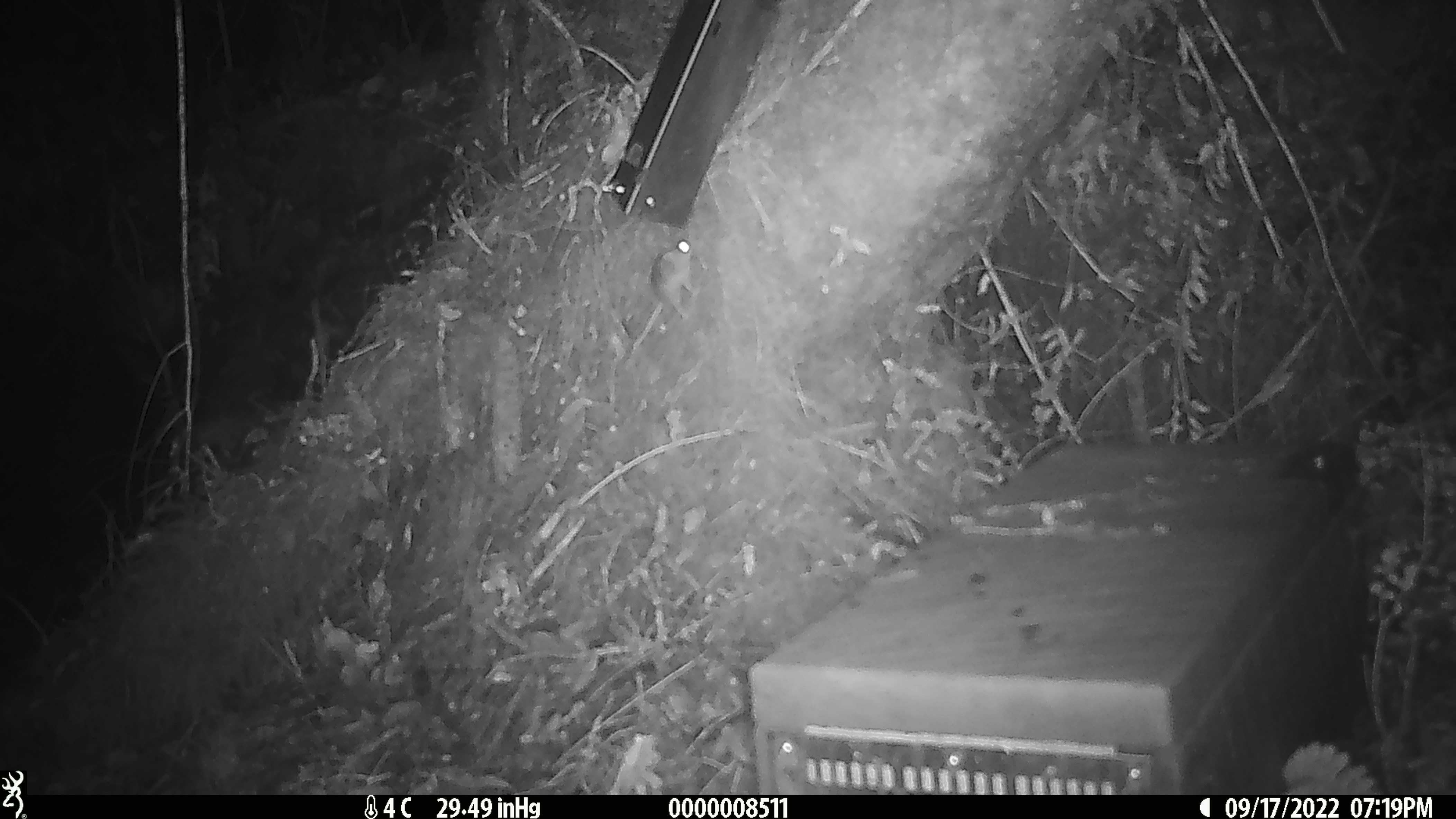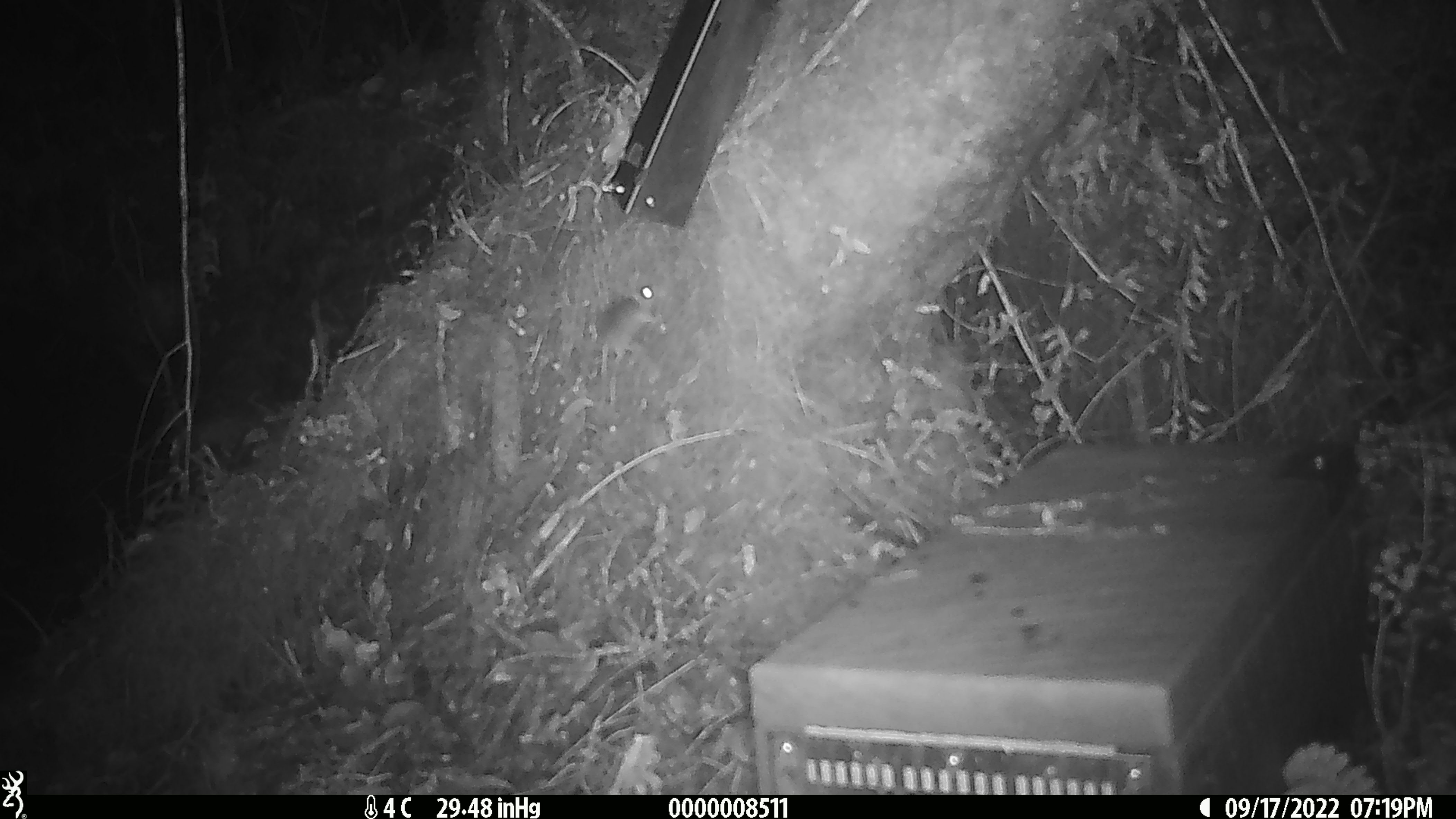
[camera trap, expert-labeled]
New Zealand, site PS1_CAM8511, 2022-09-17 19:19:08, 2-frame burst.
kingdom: Animalia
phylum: Chordata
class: Mammalia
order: Rodentia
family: Muridae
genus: Mus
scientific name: Mus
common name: mouse